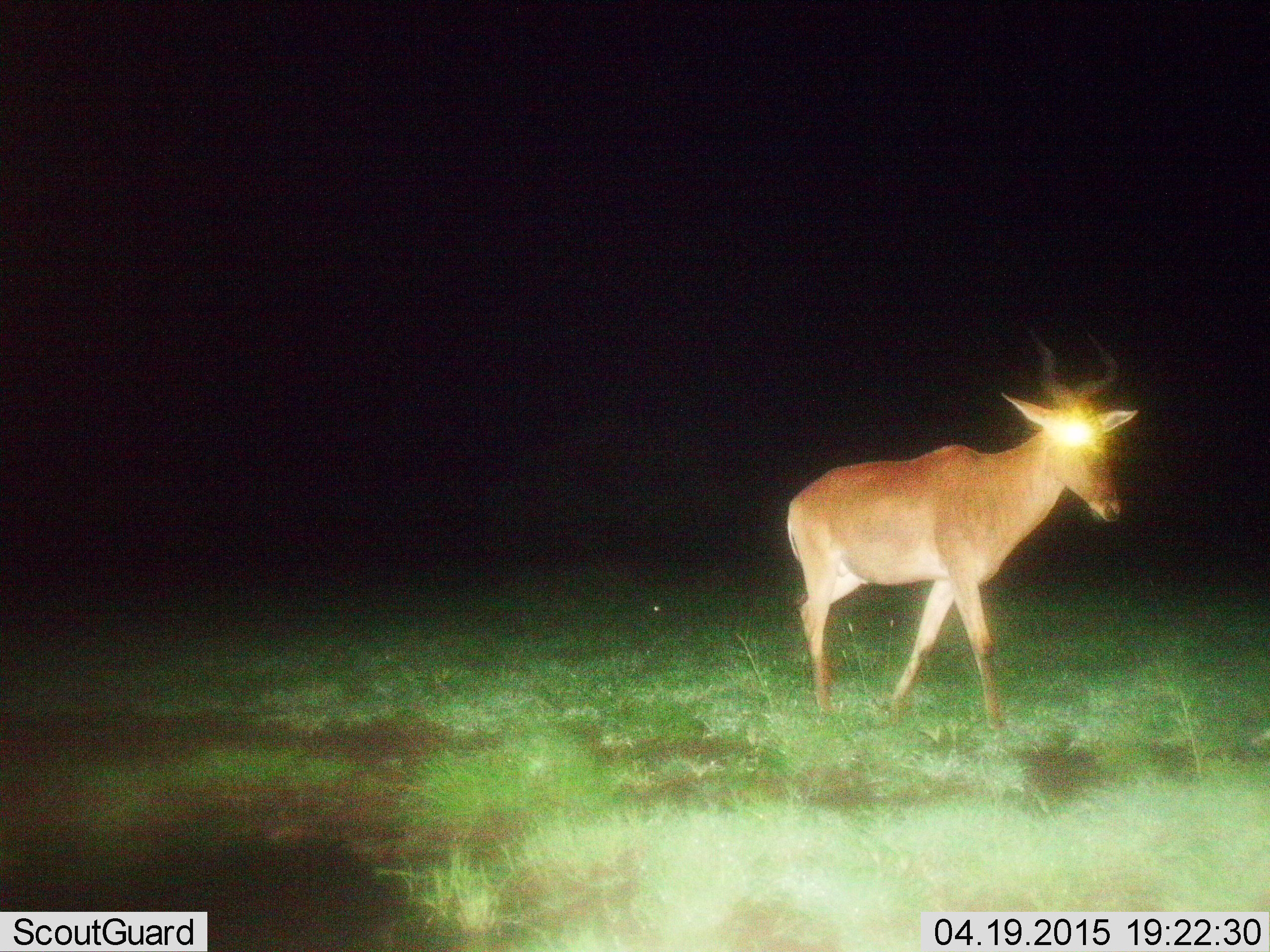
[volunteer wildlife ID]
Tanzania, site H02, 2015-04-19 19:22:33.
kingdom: Animalia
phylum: Chordata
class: Mammalia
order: Artiodactyla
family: Bovidae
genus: Alcelaphus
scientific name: Alcelaphus buselaphus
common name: hartebeest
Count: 1.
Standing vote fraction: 10%.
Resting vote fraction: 0%.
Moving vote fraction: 90%.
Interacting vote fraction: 0%.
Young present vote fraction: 0%.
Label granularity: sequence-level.